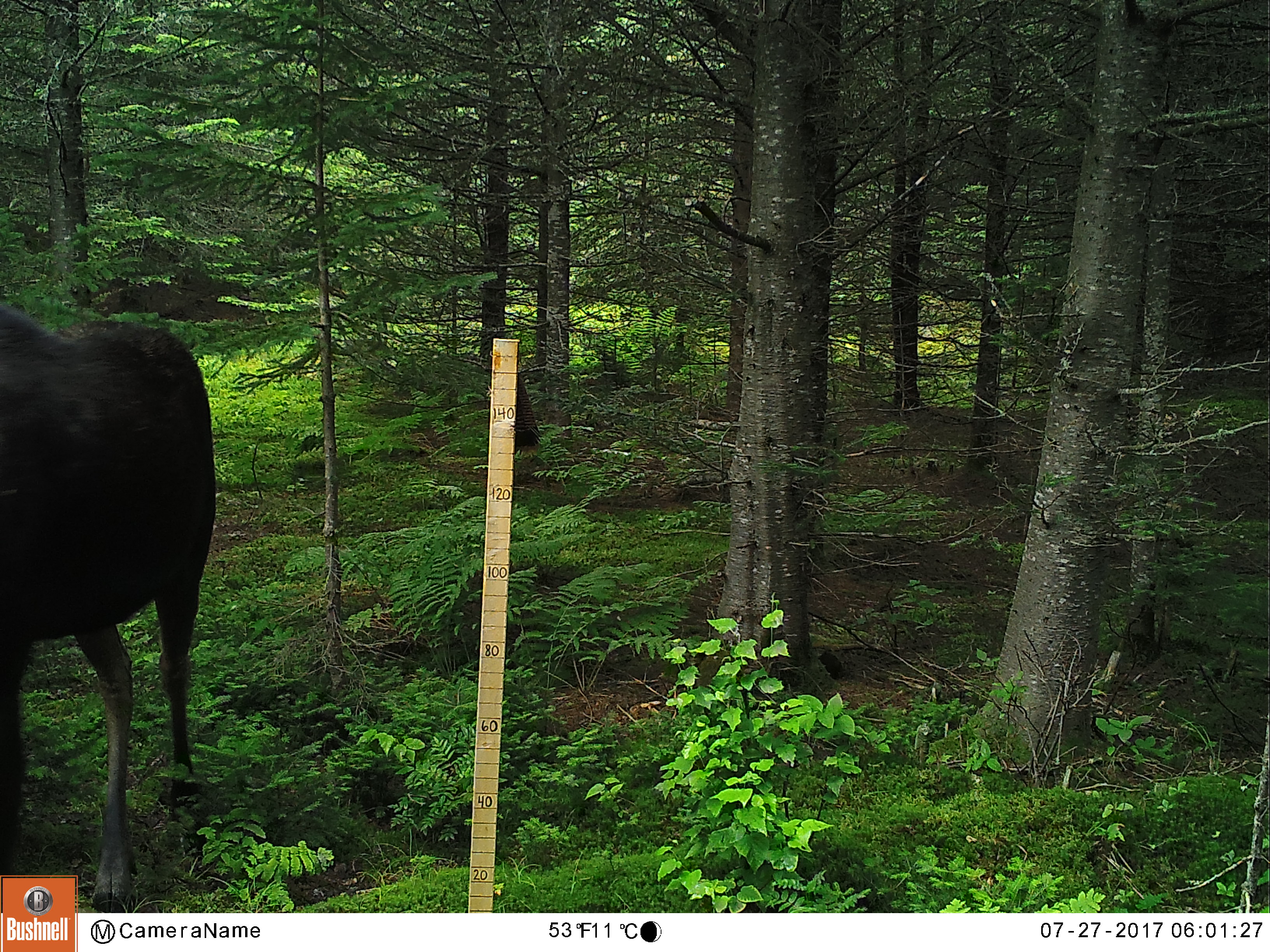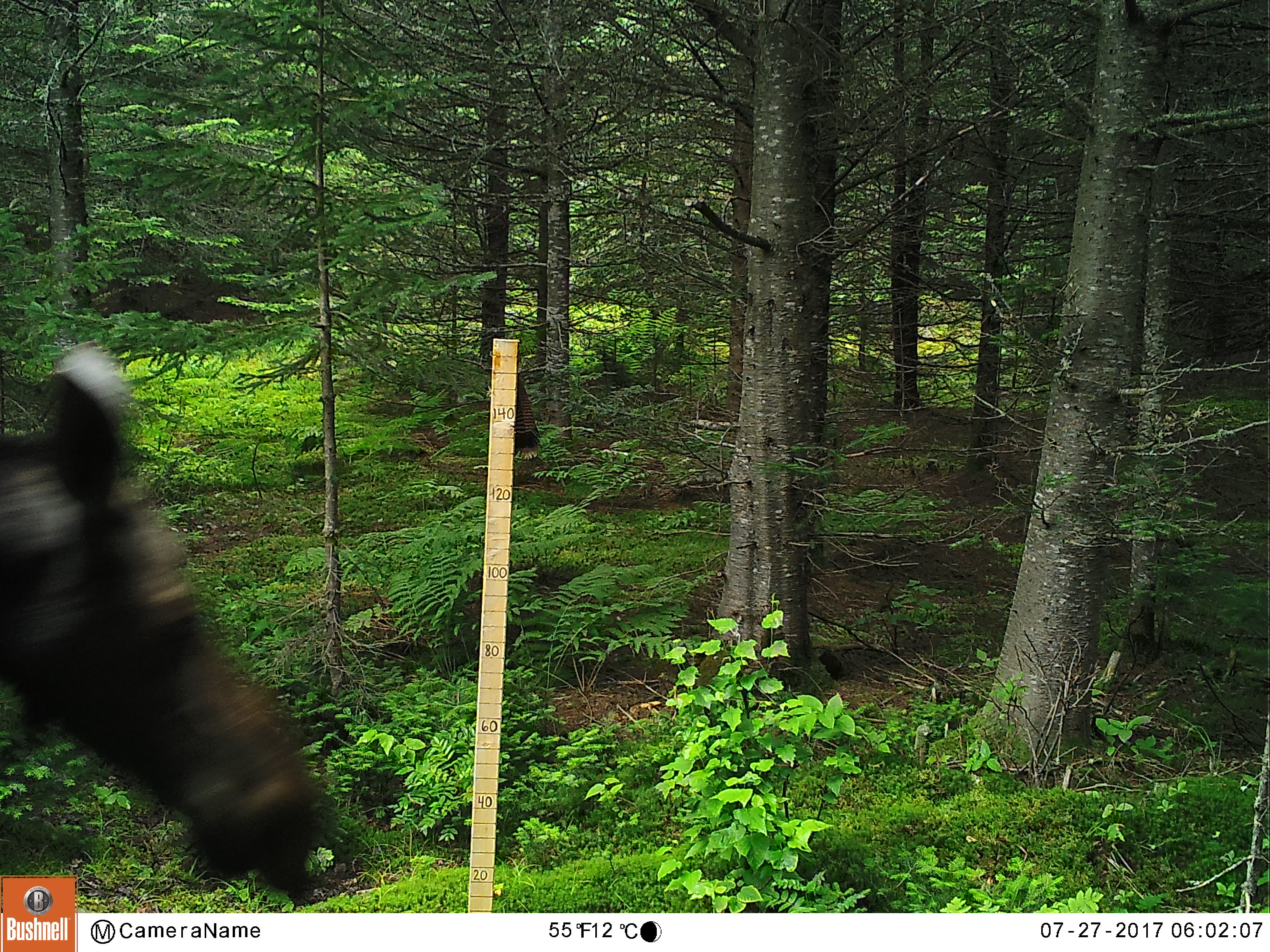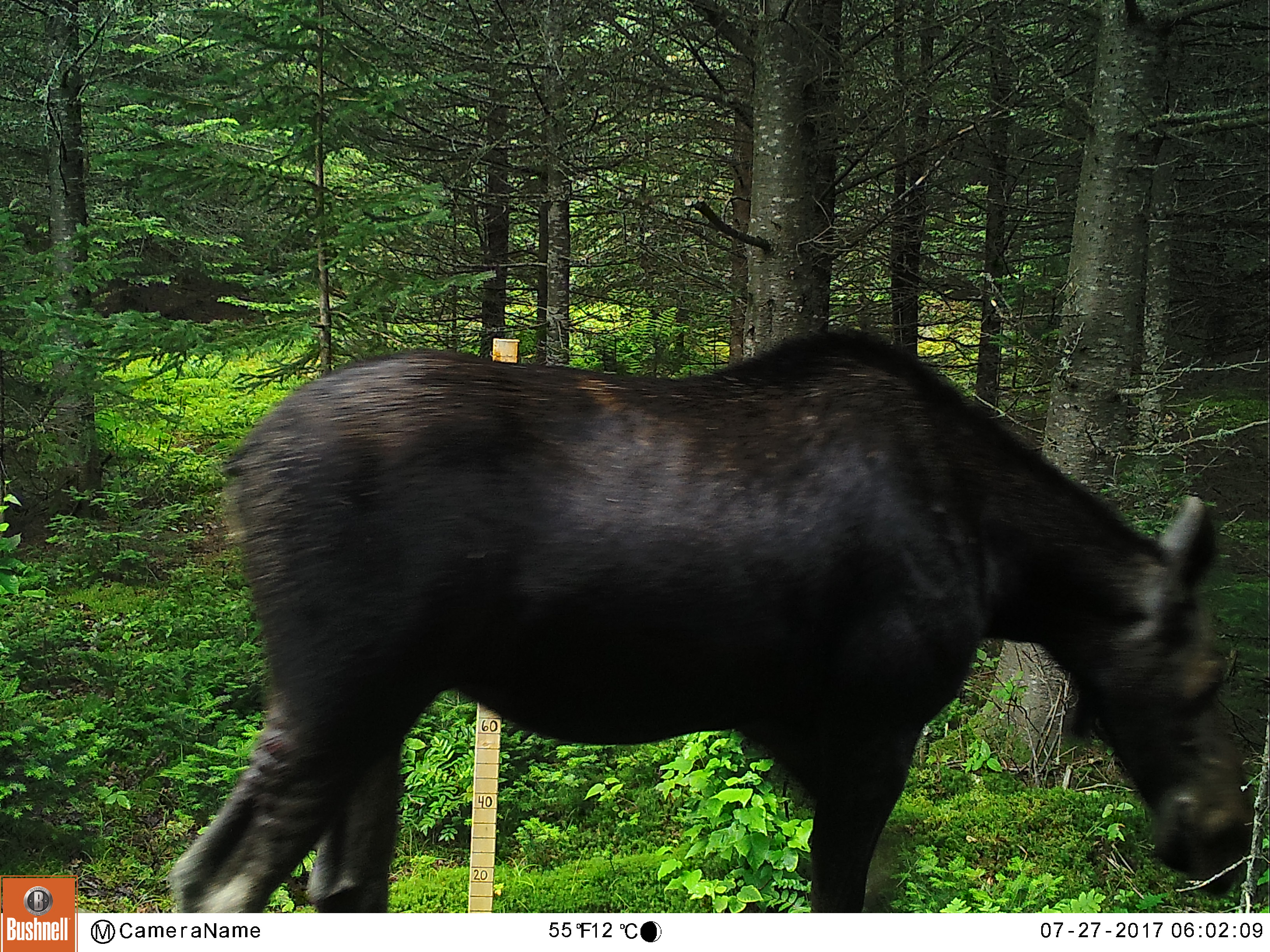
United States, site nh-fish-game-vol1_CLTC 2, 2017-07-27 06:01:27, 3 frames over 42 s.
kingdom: Animalia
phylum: Chordata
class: Mammalia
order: Artiodactyla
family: Cervidae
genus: Alces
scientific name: Alces alces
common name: moose